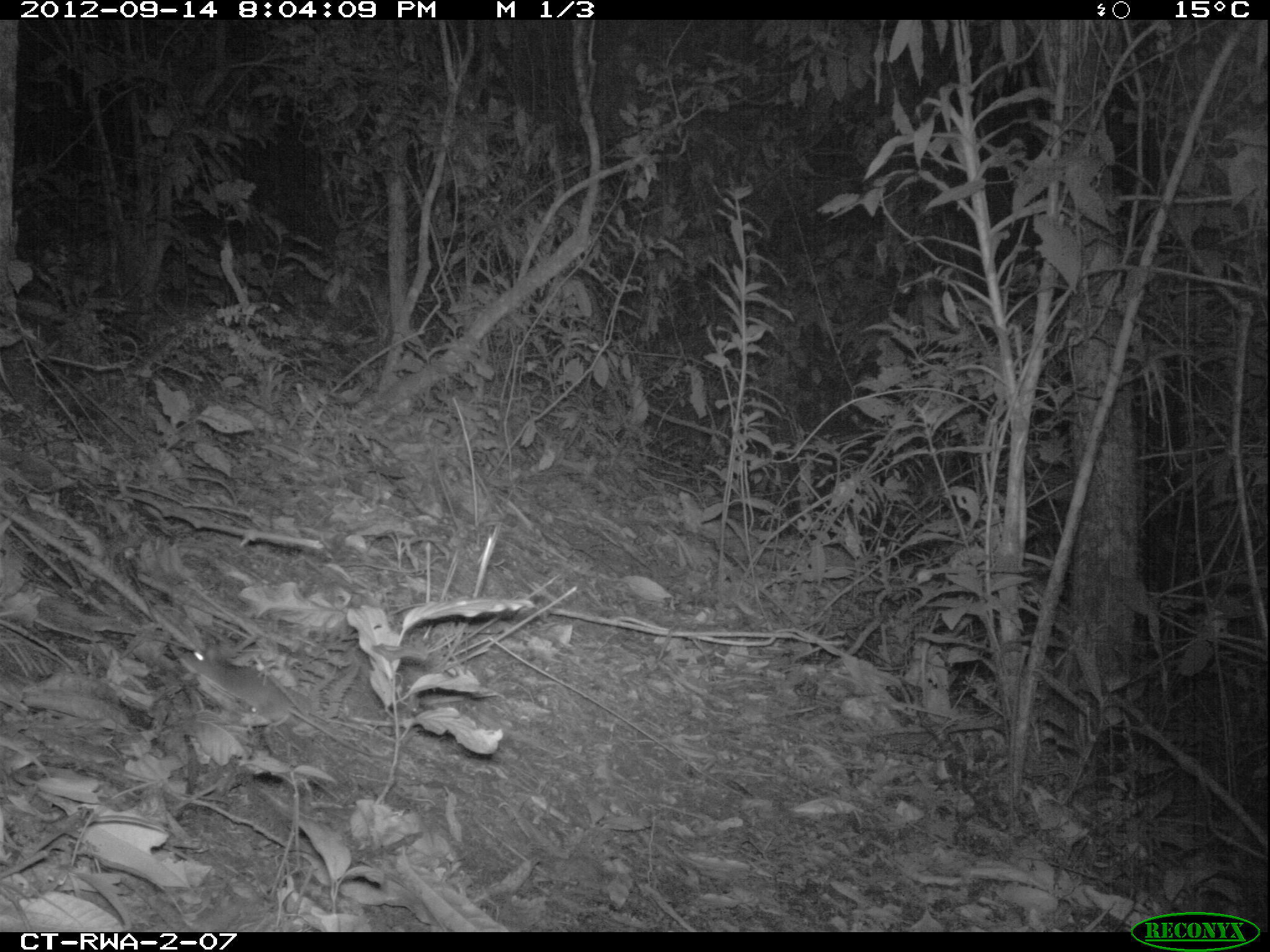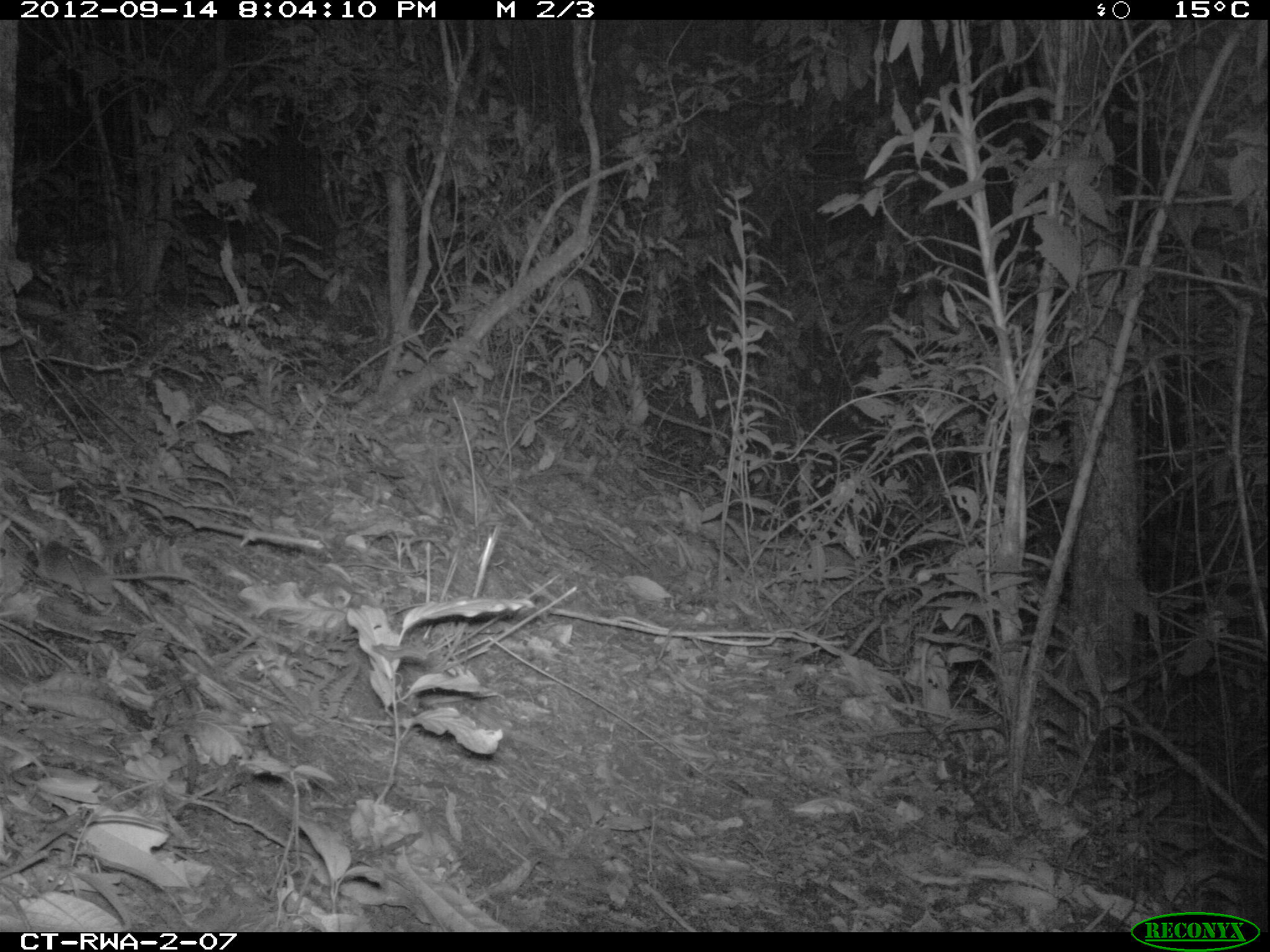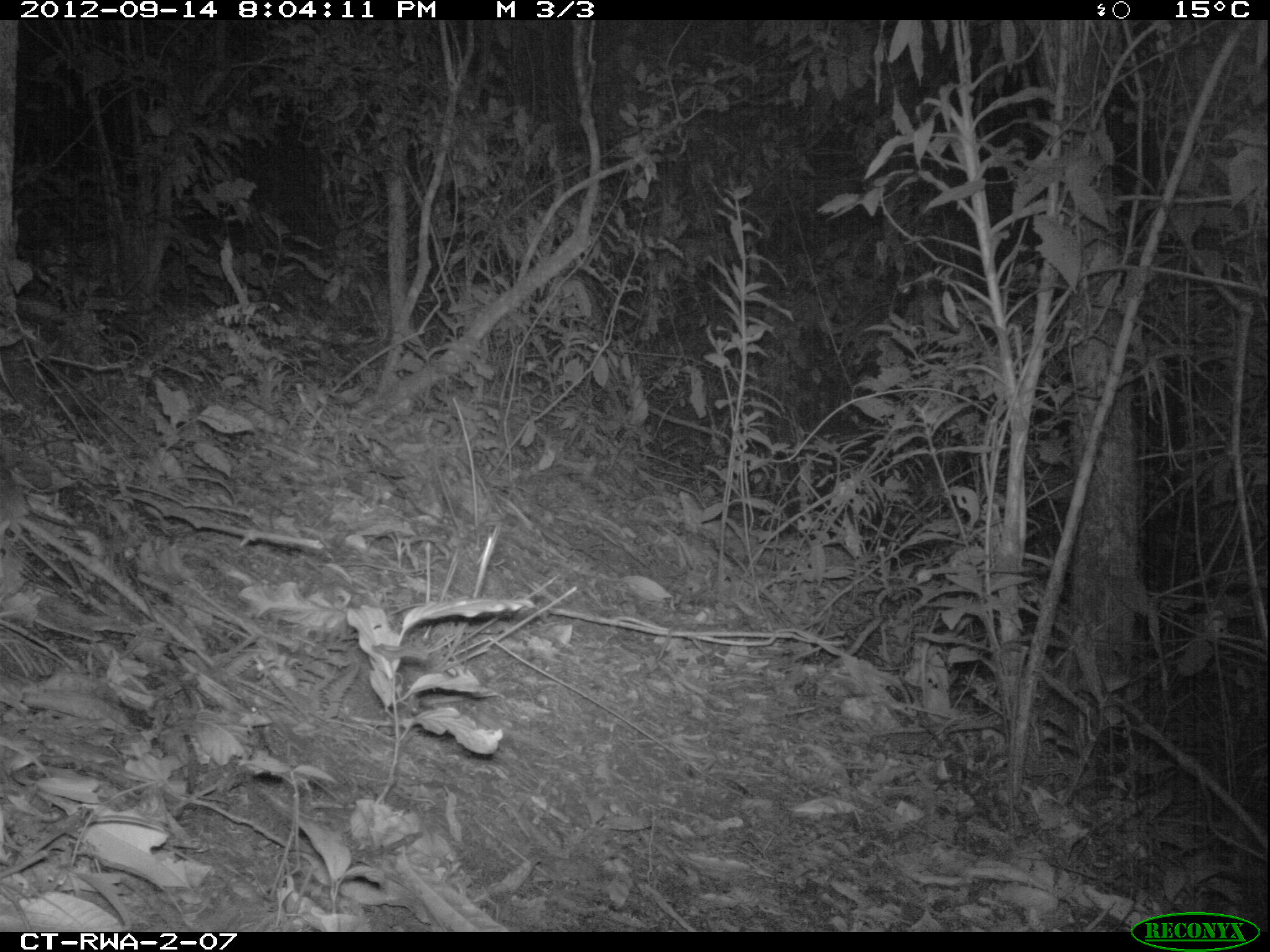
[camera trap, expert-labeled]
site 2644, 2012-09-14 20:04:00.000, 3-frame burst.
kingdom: Animalia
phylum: Chordata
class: Mammalia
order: Rodentia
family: Muridae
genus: Oenomys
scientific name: Oenomys hypoxanthus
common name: common rufous-nosed rat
Oenomys hypoxanthus (common rufous-nosed rat), count 1.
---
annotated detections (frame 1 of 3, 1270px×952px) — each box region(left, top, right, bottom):
oenomys hypoxanthus: region(176, 647, 382, 756)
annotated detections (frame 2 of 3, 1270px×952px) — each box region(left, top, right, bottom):
oenomys hypoxanthus: region(29, 541, 224, 601)